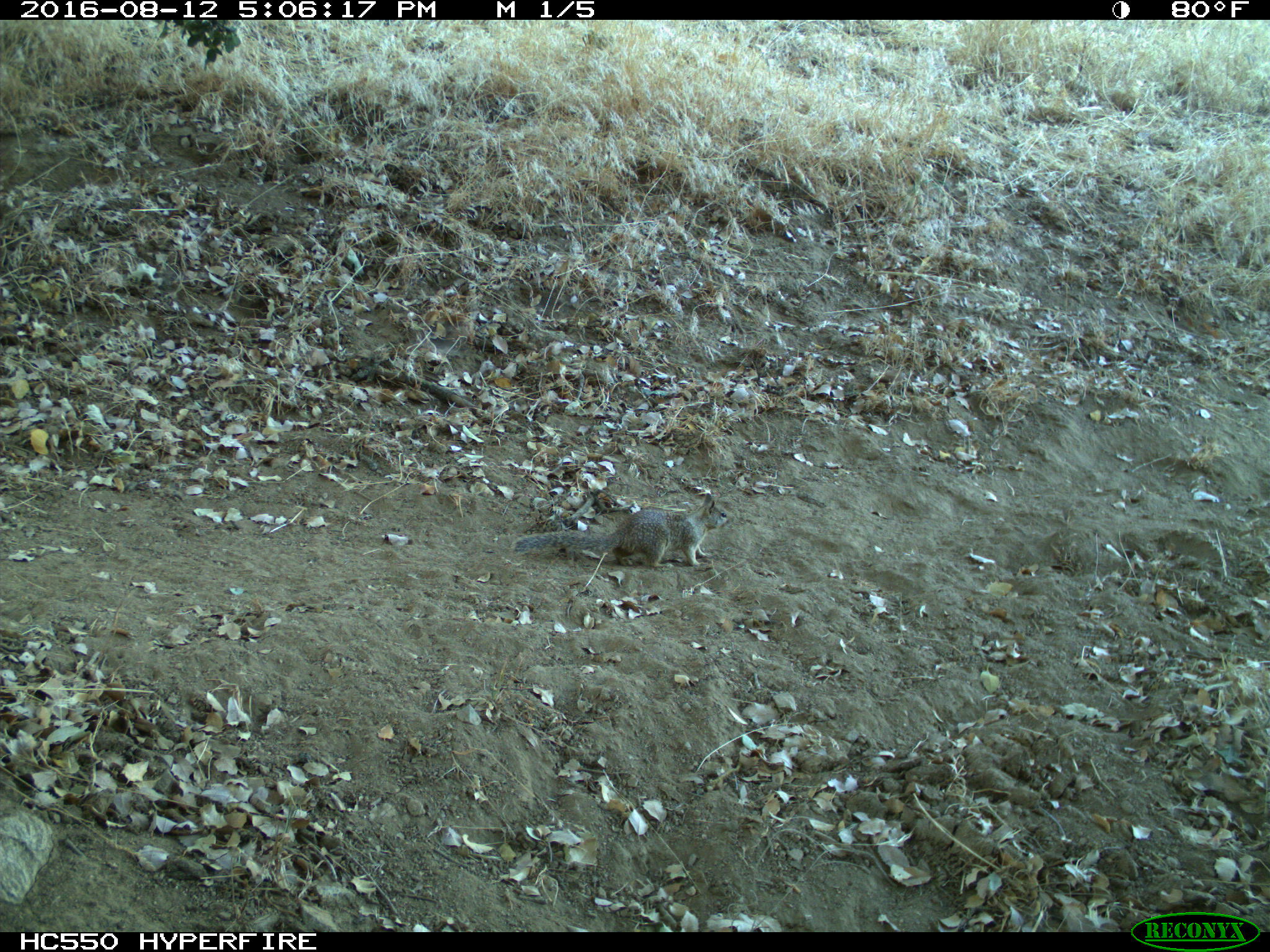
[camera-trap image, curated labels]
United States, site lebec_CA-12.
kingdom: Animalia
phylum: Chordata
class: Mammalia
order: Rodentia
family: Sciuridae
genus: Otospermophilus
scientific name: Otospermophilus beecheyi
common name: california ground squirrel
Otospermophilus beecheyi (california ground squirrel).